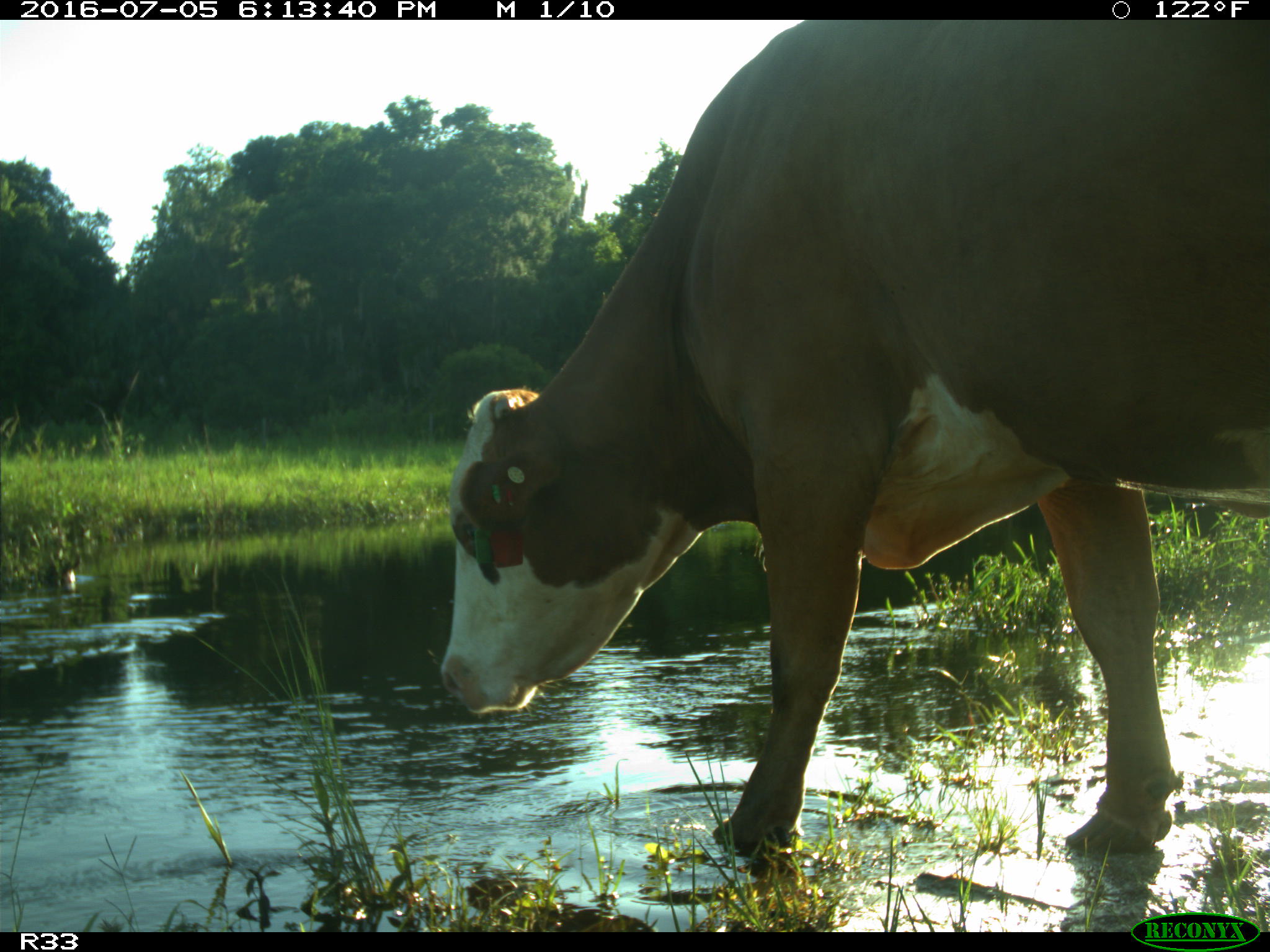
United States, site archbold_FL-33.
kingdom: Animalia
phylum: Chordata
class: Mammalia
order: Artiodactyla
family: Bovidae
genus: Bos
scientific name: Bos taurus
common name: domestic cow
Bos taurus (domestic cow).